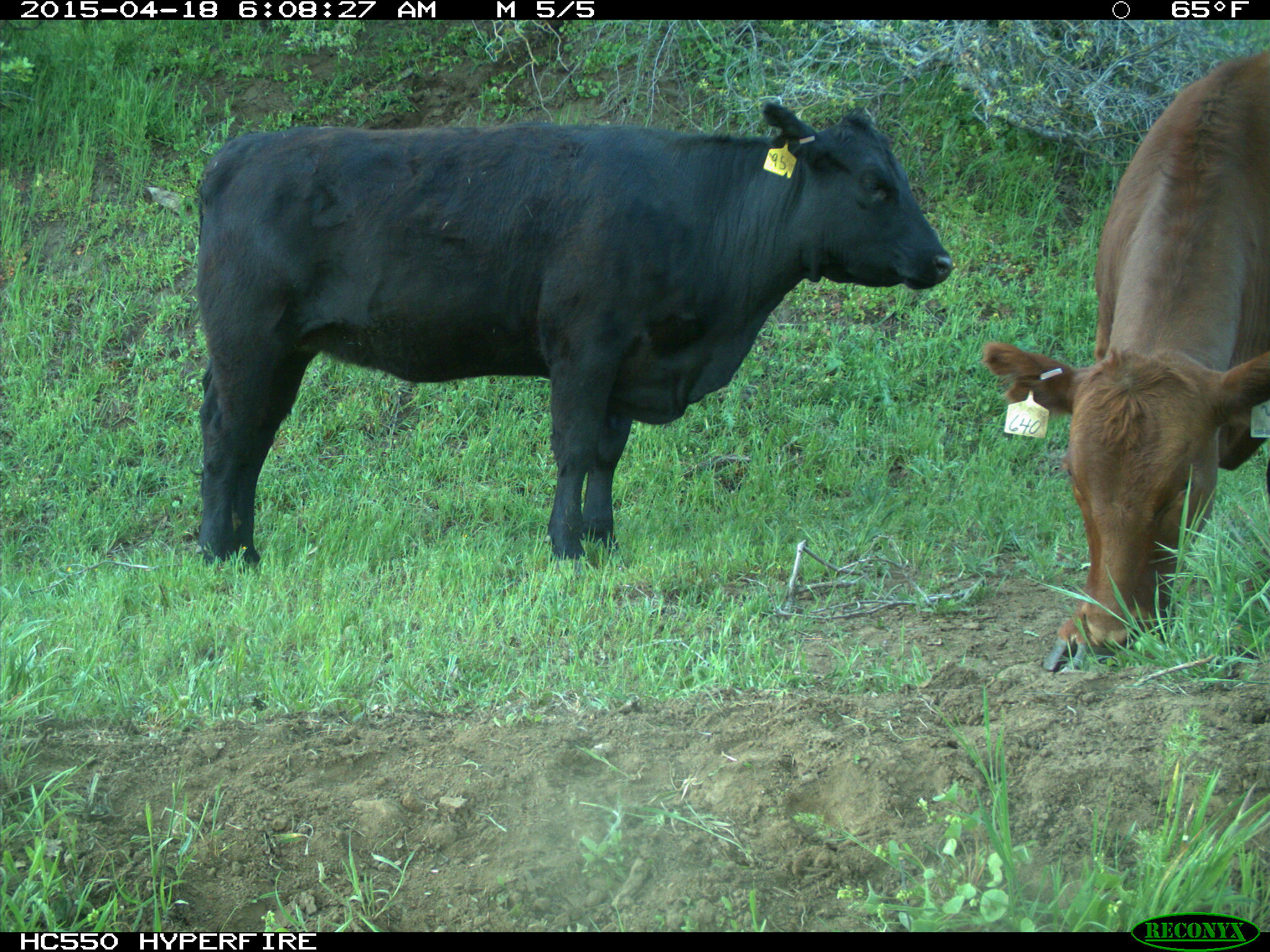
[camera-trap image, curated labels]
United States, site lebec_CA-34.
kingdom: Animalia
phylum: Chordata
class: Mammalia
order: Artiodactyla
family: Bovidae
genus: Bos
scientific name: Bos taurus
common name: domestic cow